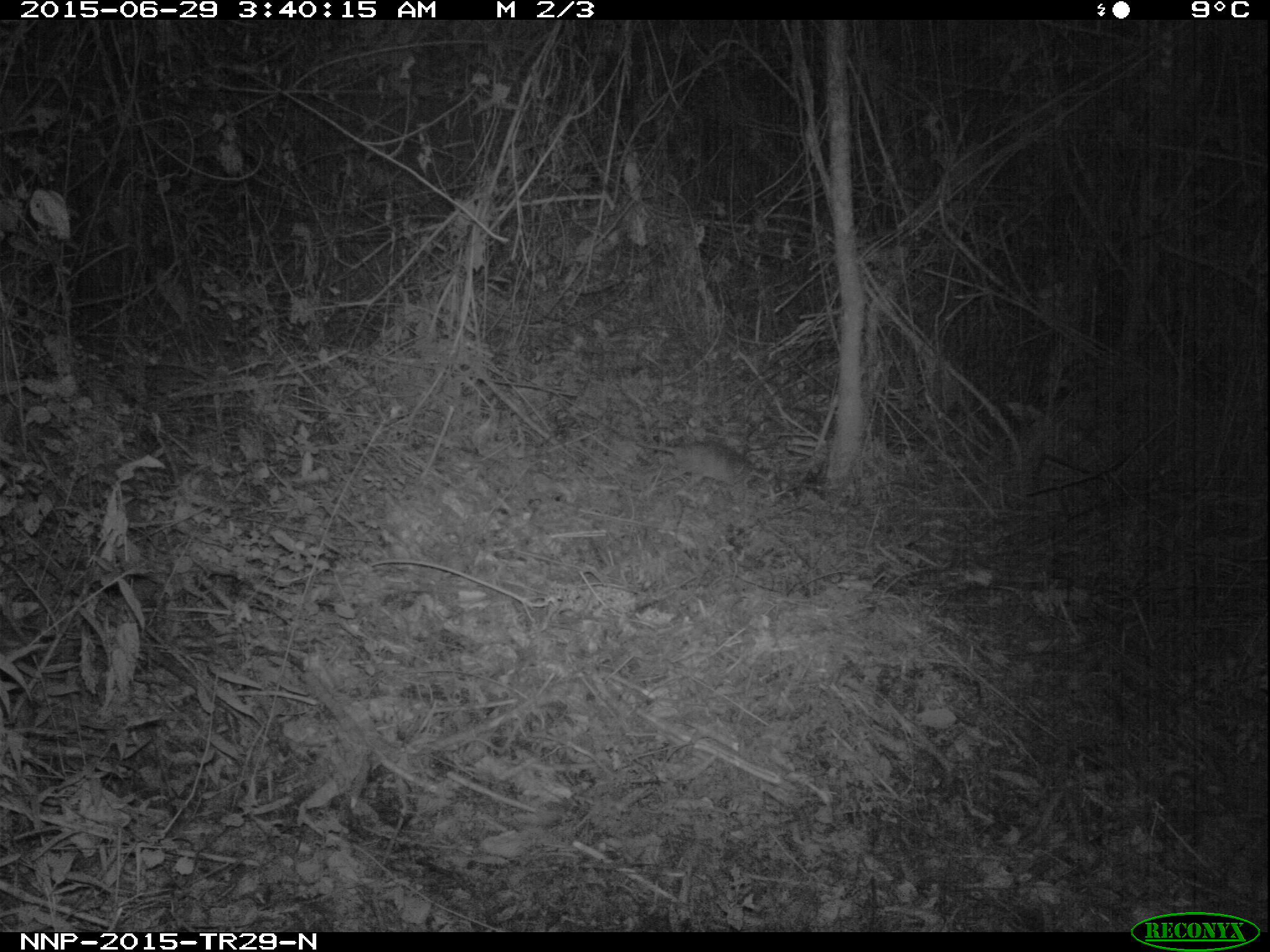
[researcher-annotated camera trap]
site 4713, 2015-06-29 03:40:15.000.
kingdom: Animalia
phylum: Chordata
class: Mammalia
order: Rodentia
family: Nesomyidae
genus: Cricetomys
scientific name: Cricetomys gambianus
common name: african giant pouched rat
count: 1